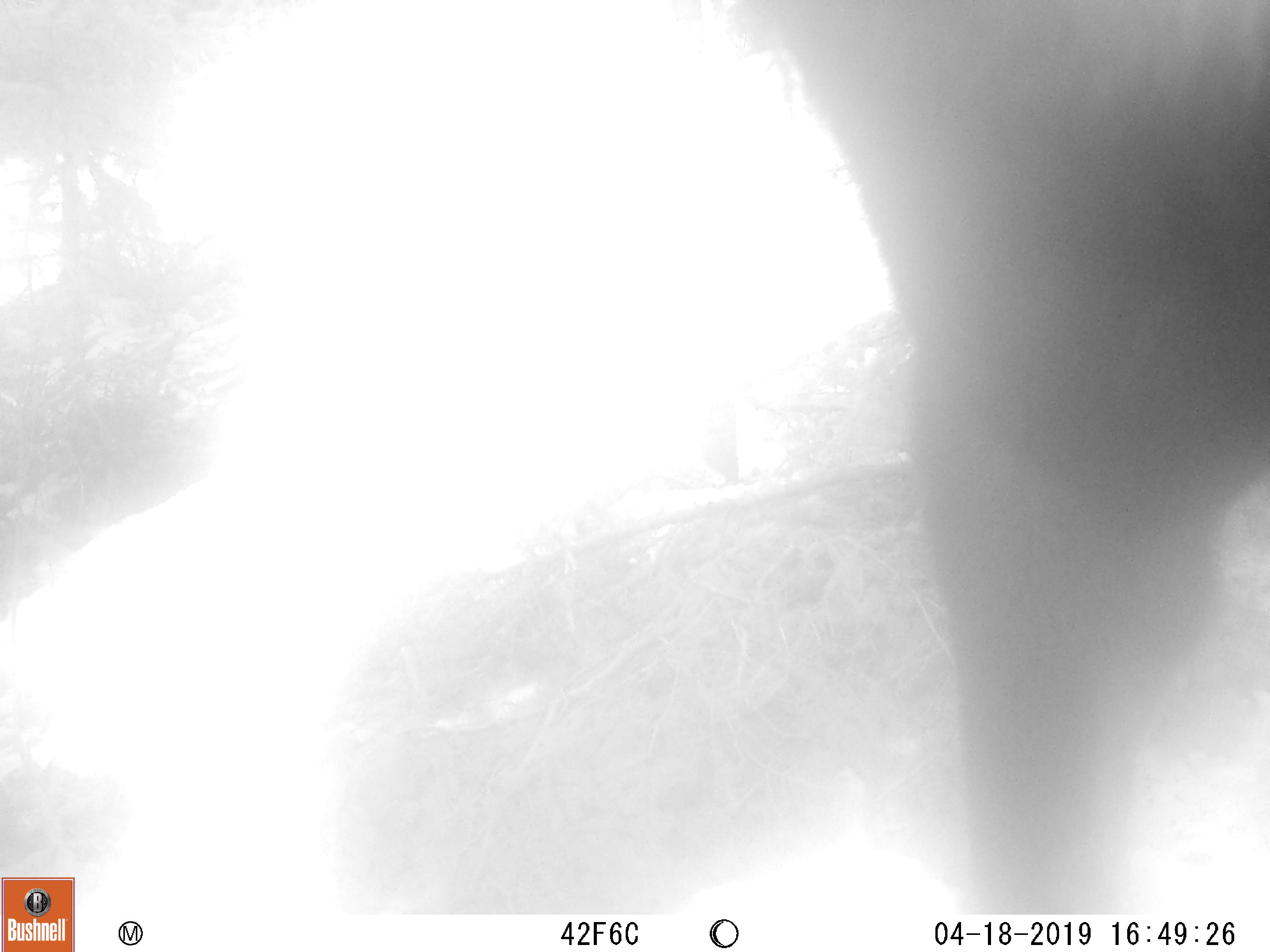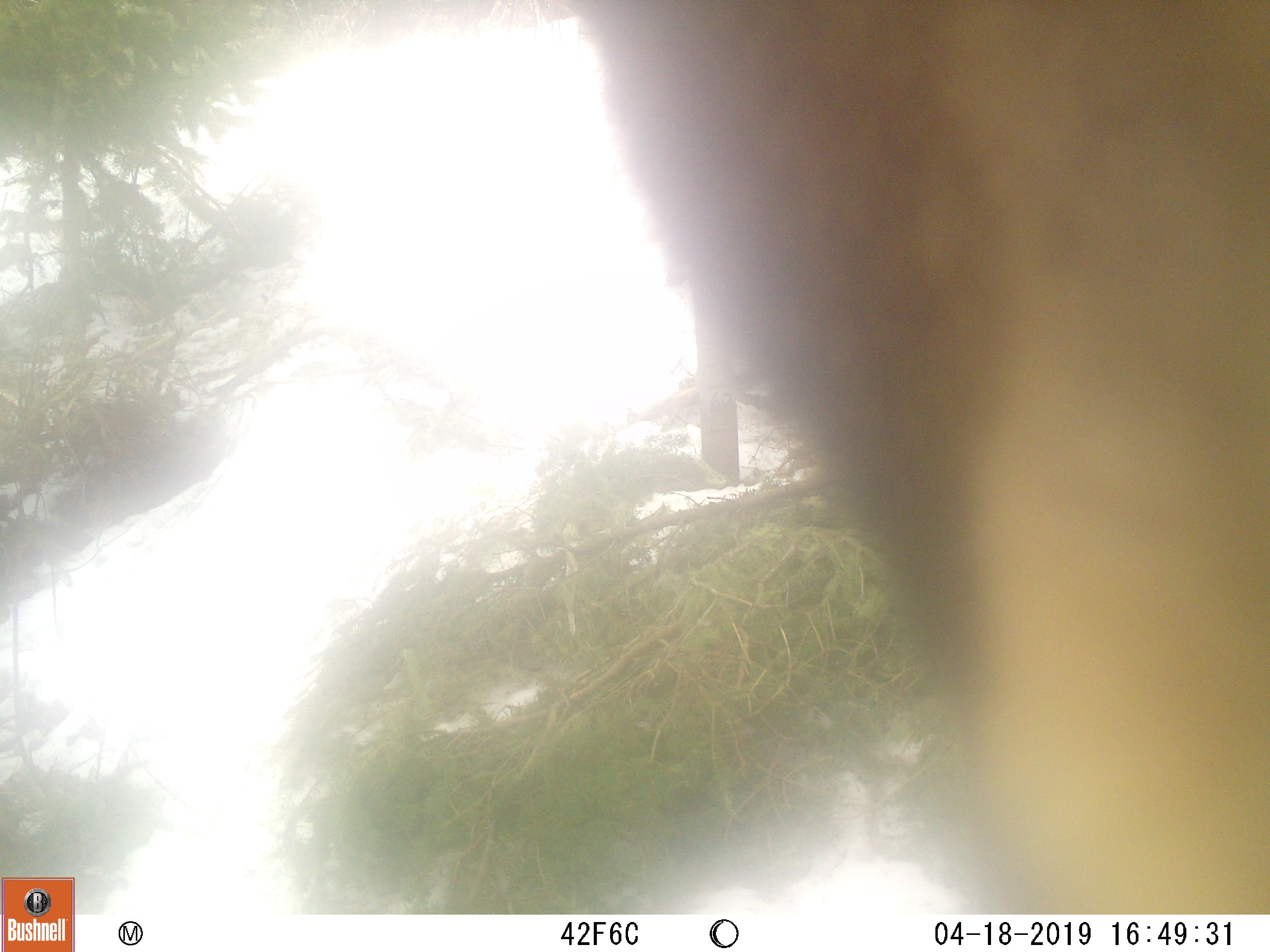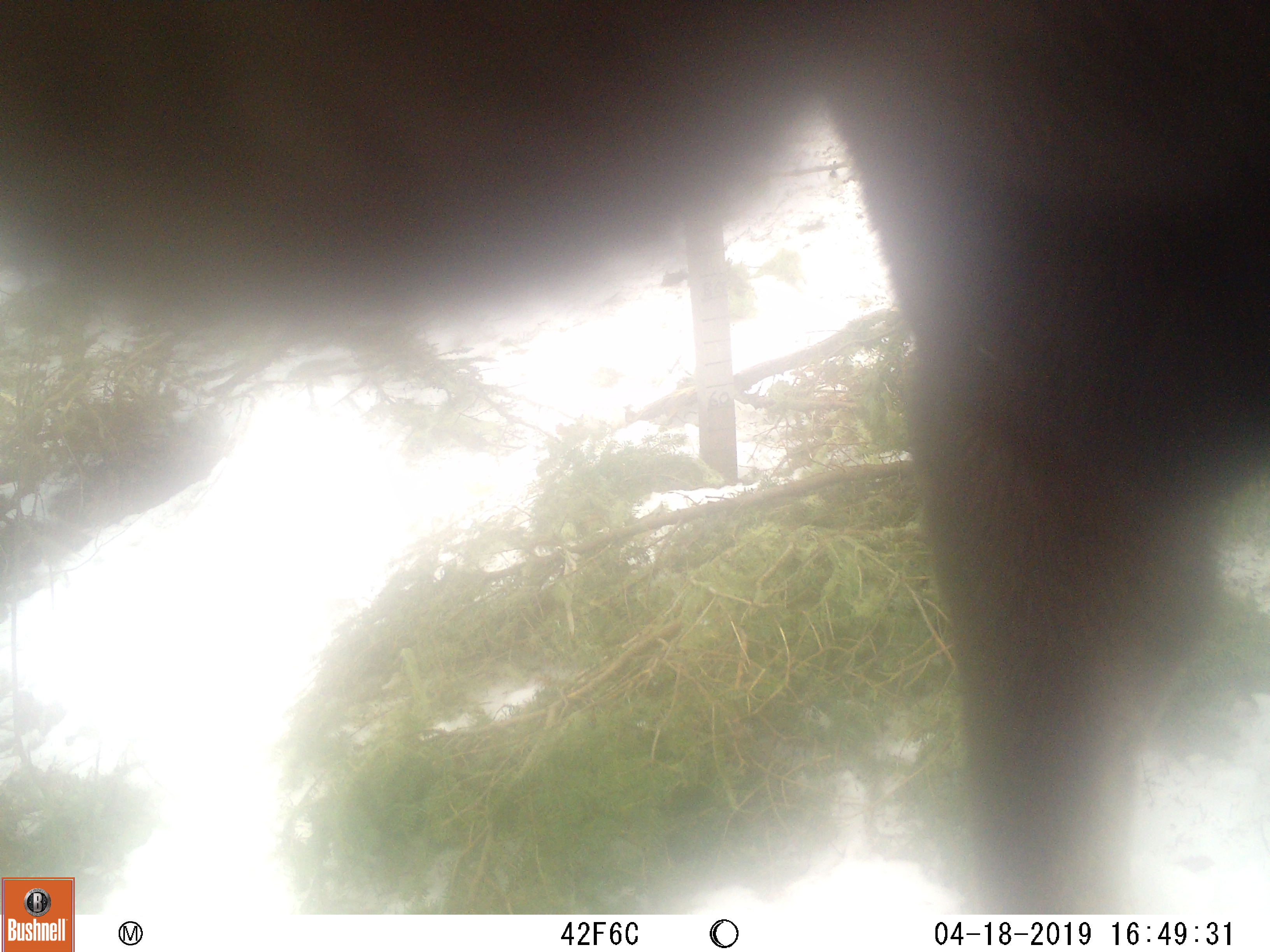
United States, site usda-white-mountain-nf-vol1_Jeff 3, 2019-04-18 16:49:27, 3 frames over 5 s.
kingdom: Animalia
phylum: Chordata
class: Mammalia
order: Artiodactyla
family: Cervidae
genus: Alces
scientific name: Alces alces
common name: moose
Moose (Alces alces).